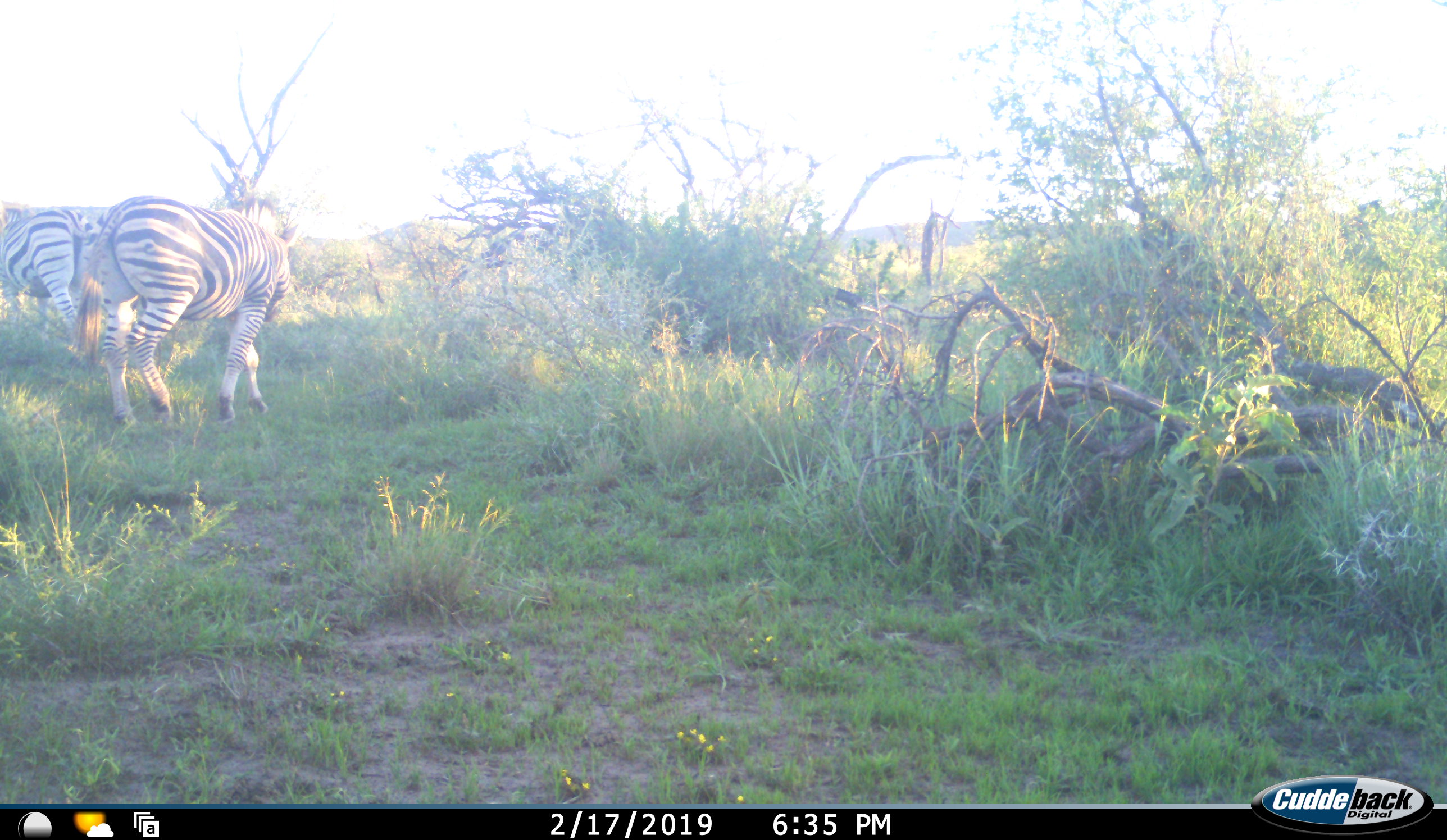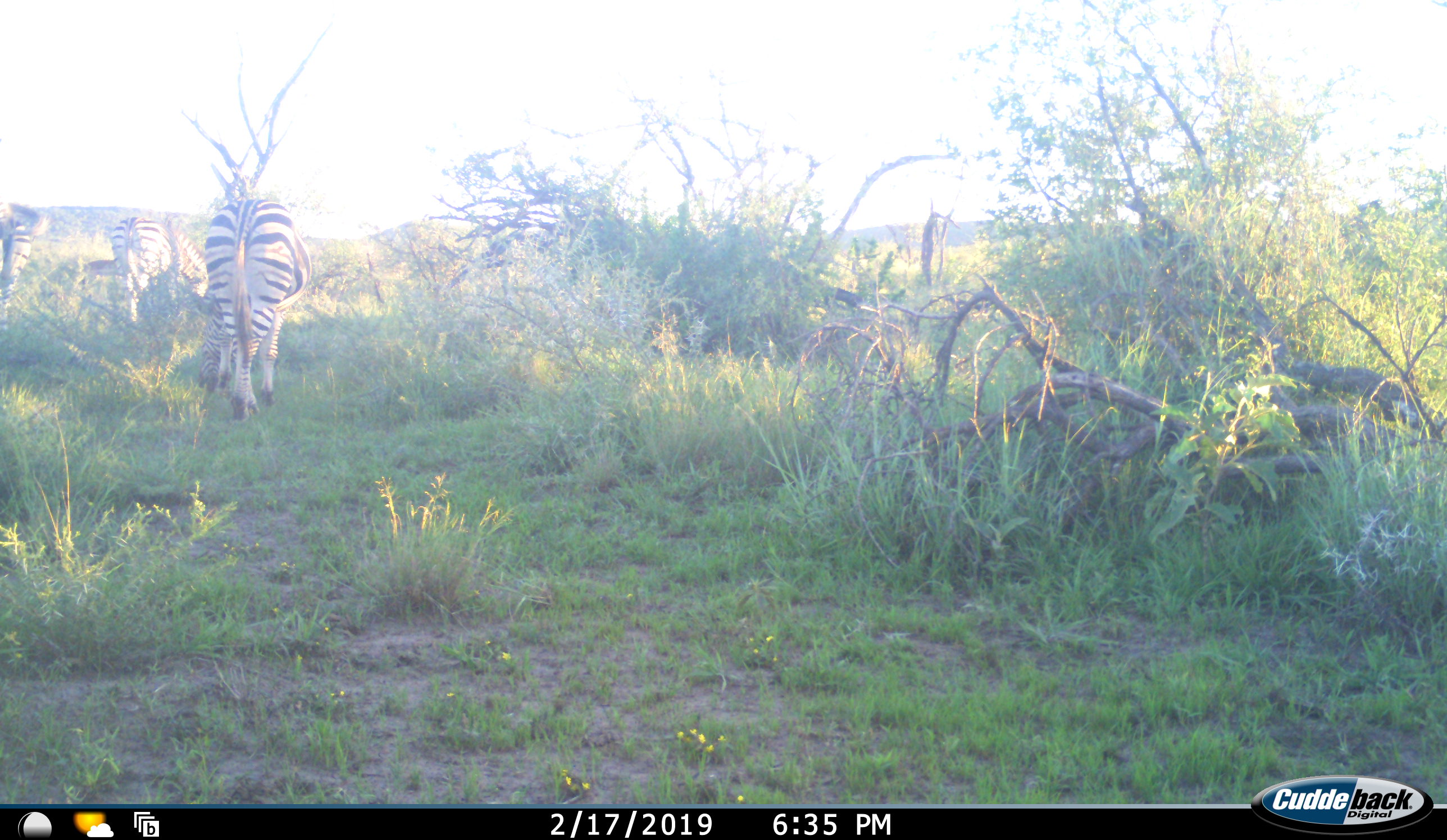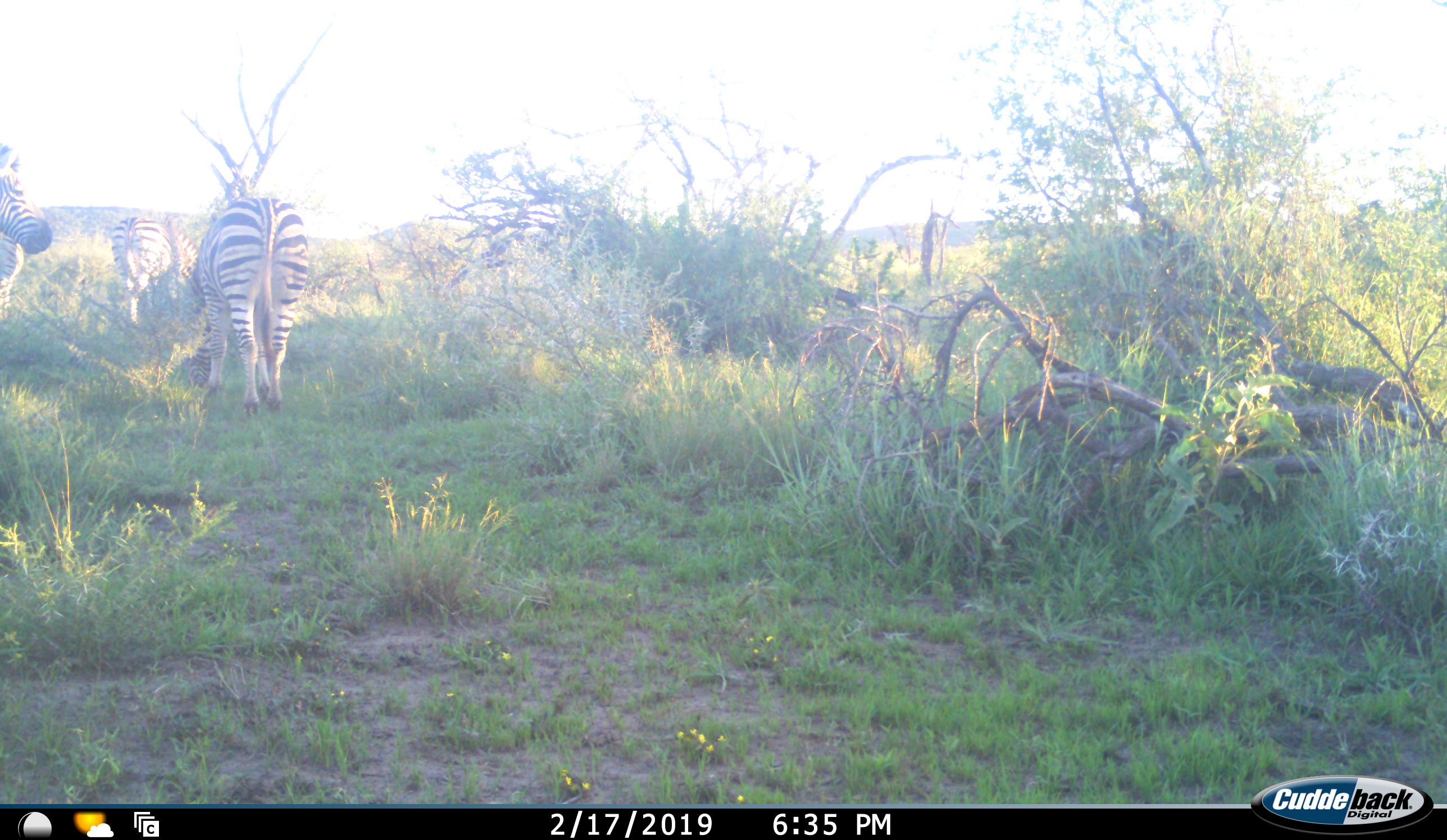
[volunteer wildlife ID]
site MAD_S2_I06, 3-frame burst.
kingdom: Animalia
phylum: Chordata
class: Mammalia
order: Perissodactyla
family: Equidae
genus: Equus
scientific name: Equus quagga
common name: plains zebra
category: zebraplains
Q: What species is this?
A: Zebraplains (plains zebra) (Equus quagga).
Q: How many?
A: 3.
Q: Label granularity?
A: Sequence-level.